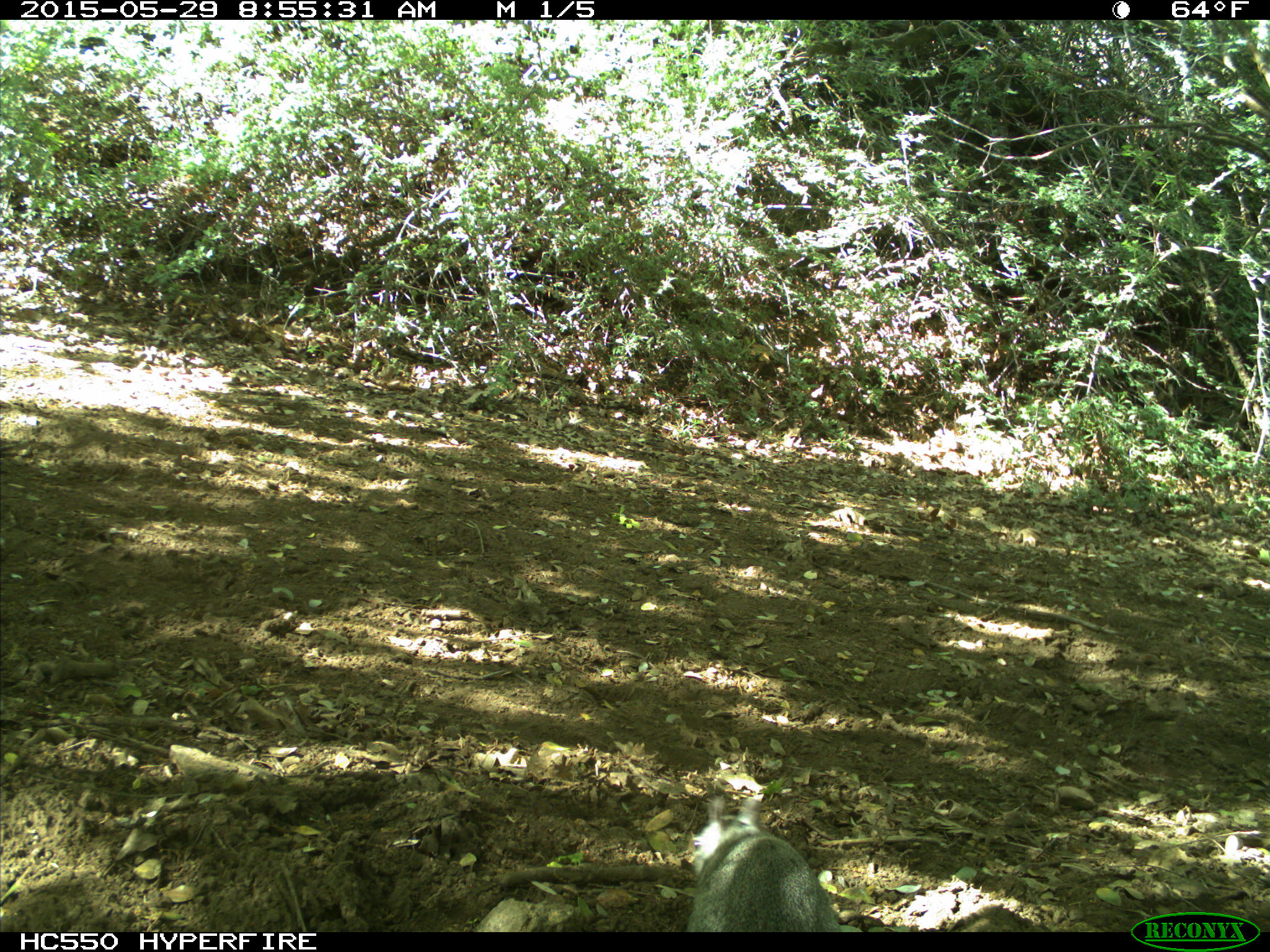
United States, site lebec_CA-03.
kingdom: Animalia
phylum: Chordata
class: Mammalia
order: Rodentia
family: Sciuridae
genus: Sciurus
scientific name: Sciurus carolinensis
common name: eastern gray squirrel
Sciurus carolinensis (eastern gray squirrel).